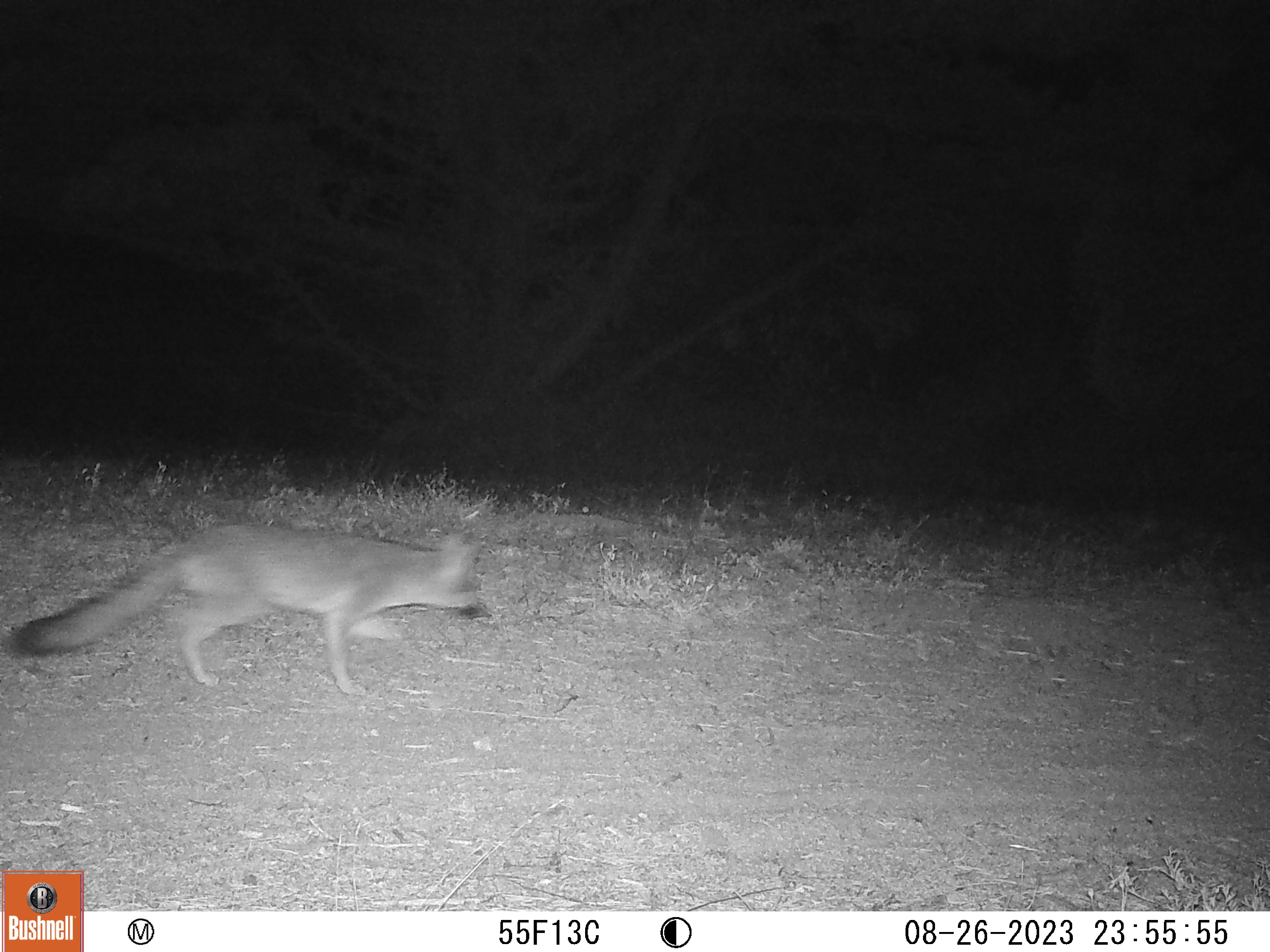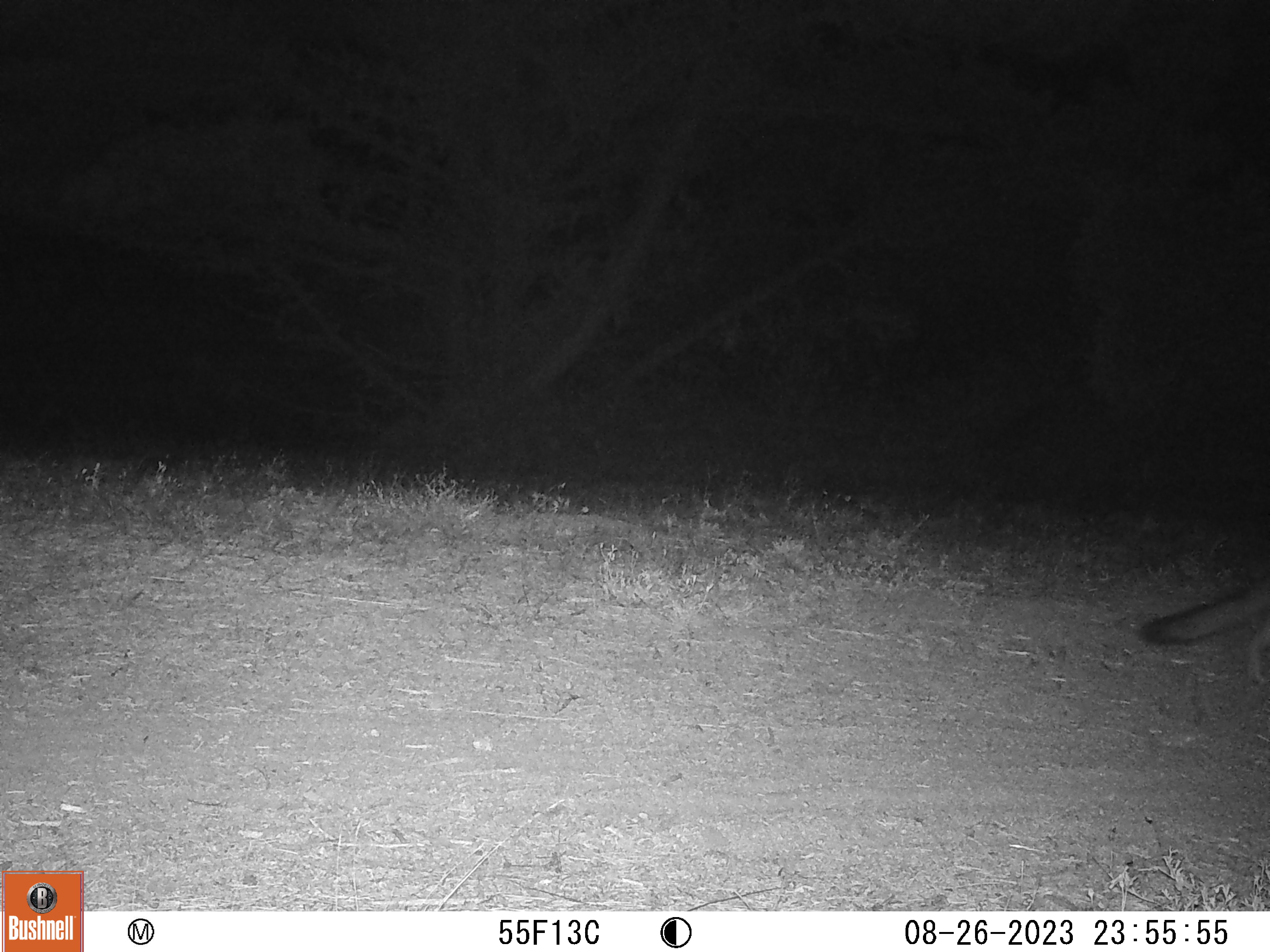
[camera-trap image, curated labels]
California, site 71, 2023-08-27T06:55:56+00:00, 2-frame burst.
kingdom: Animalia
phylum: Chordata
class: Mammalia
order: Carnivora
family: Canidae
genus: Urocyon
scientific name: Urocyon cinereoargenteus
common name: gray fox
Gray fox (Urocyon cinereoargenteus).